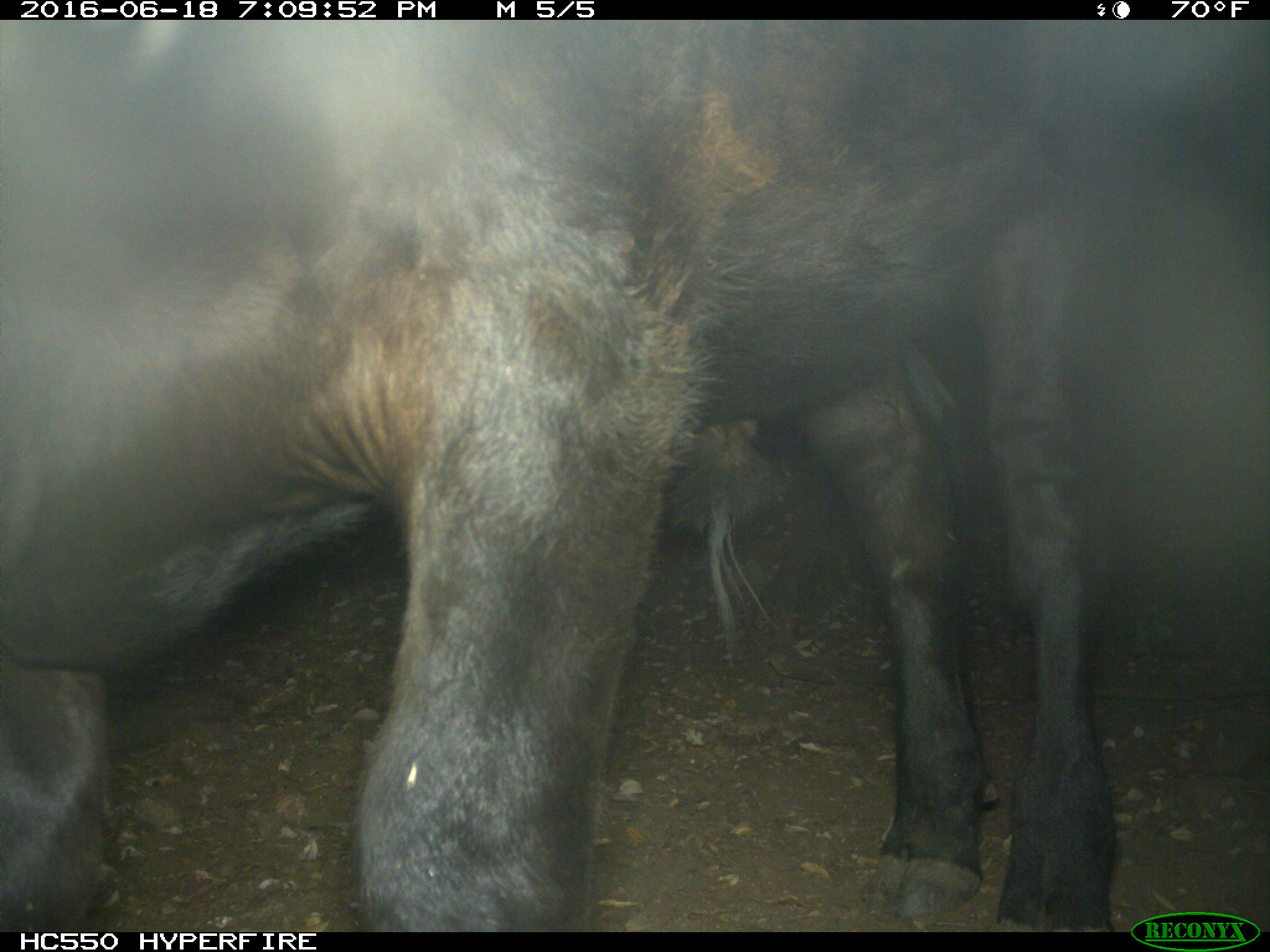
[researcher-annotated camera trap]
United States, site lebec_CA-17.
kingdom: Animalia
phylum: Chordata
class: Mammalia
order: Artiodactyla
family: Bovidae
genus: Bos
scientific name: Bos taurus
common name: domestic cow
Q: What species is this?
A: Bos taurus (domestic cow).